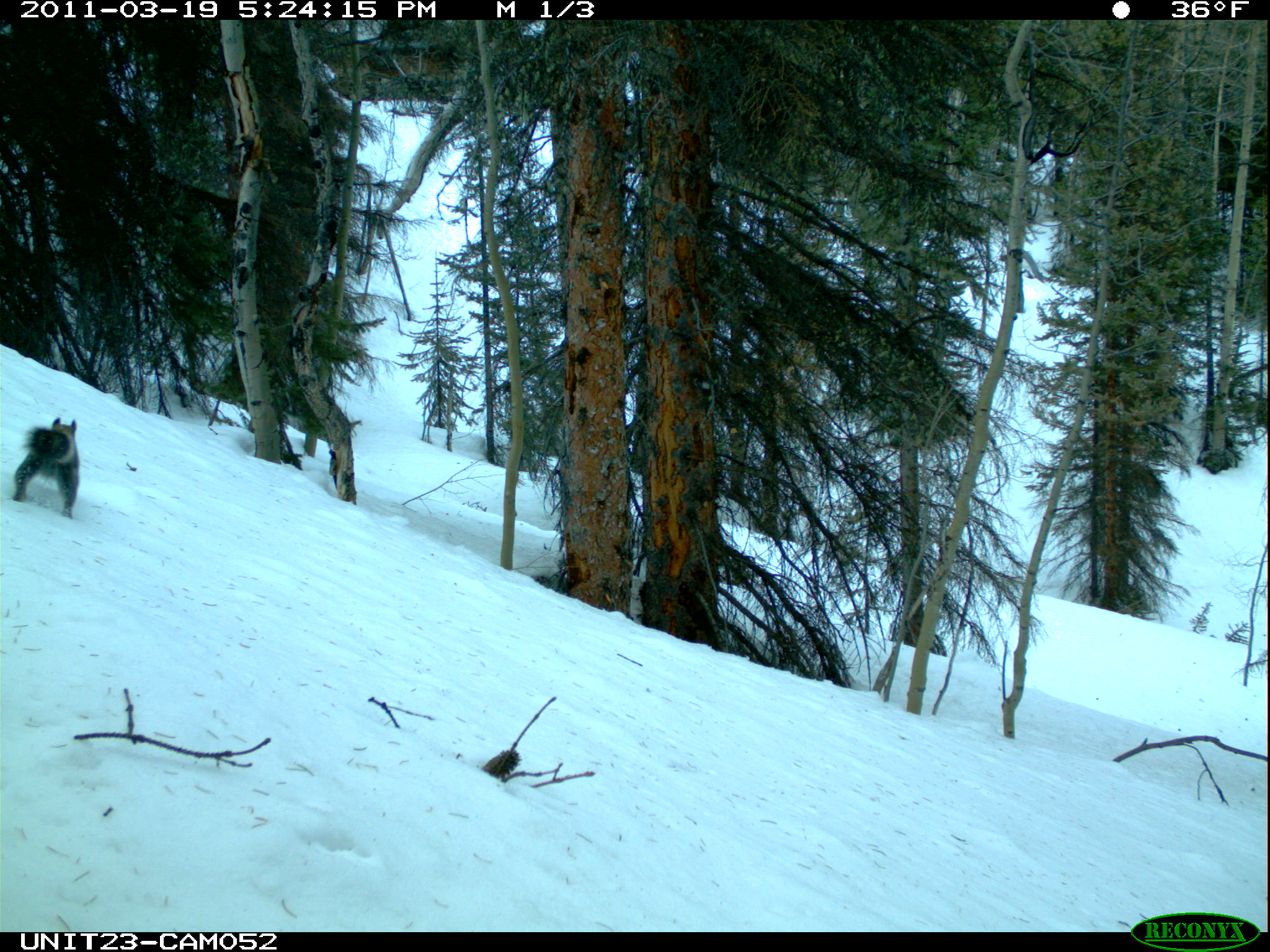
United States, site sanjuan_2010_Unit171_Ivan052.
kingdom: Animalia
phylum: Chordata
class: Mammalia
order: Rodentia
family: Sciuridae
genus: Tamiasciurus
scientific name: Tamiasciurus hudsonicus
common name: american red squirrel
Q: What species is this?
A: Tamiasciurus hudsonicus (american red squirrel).